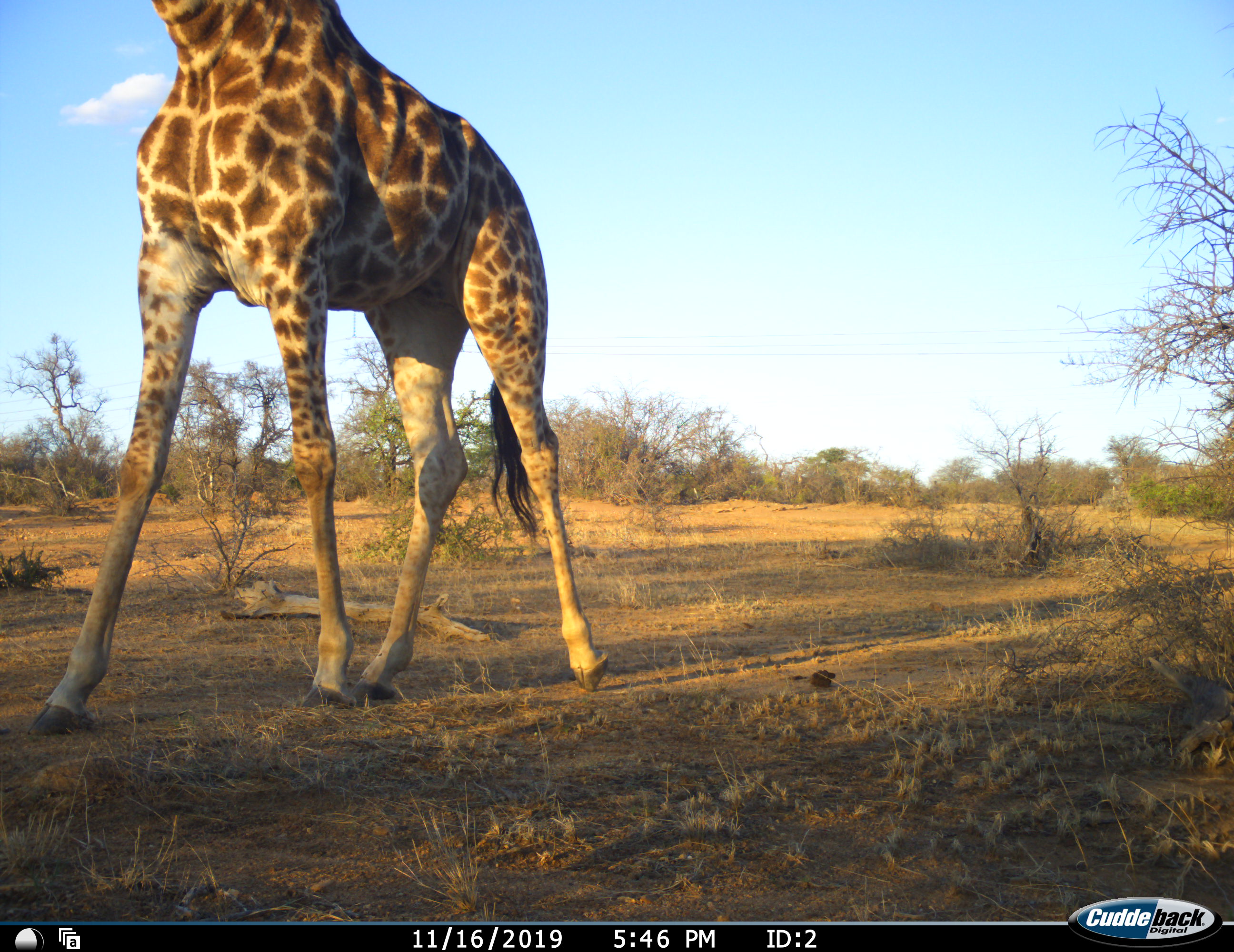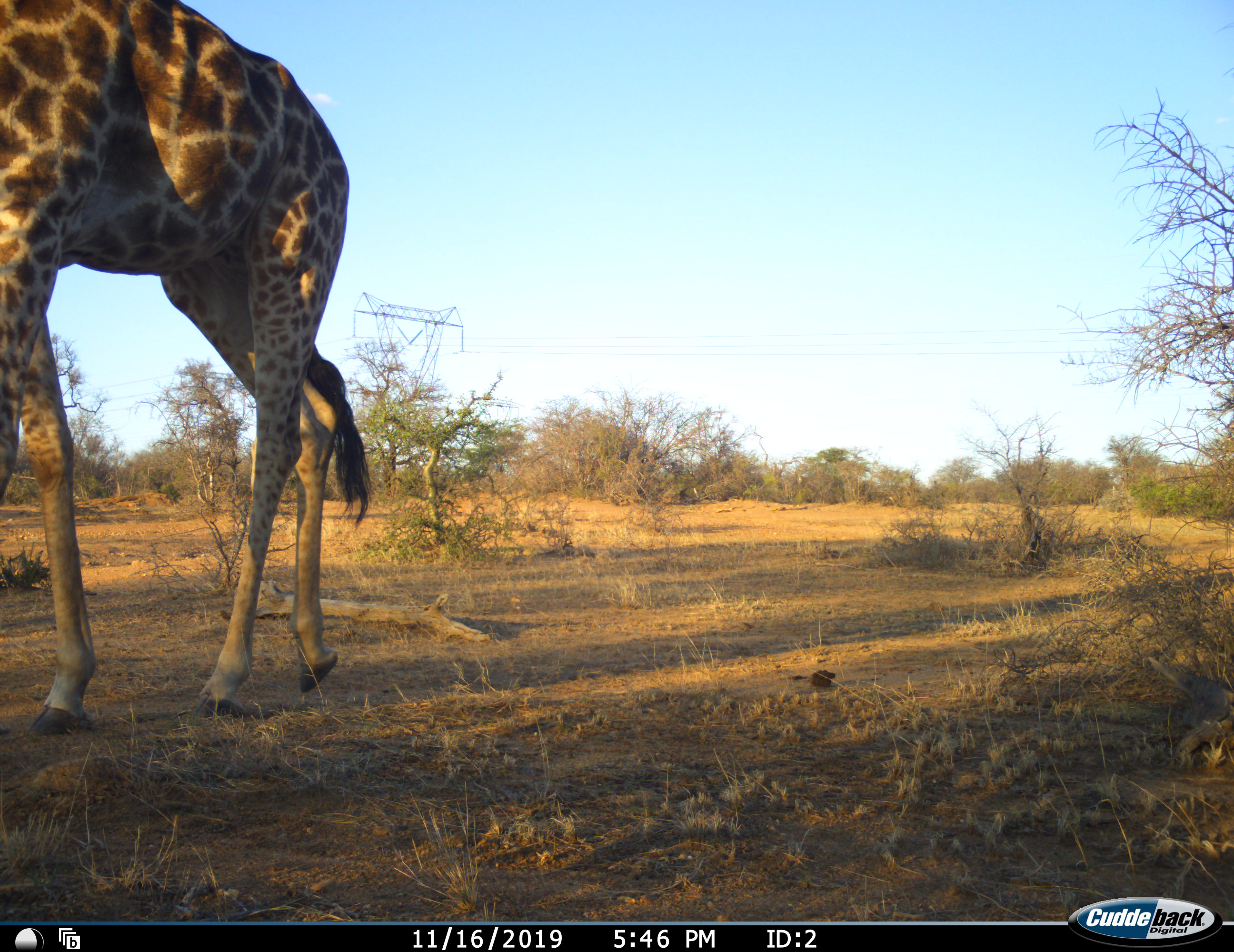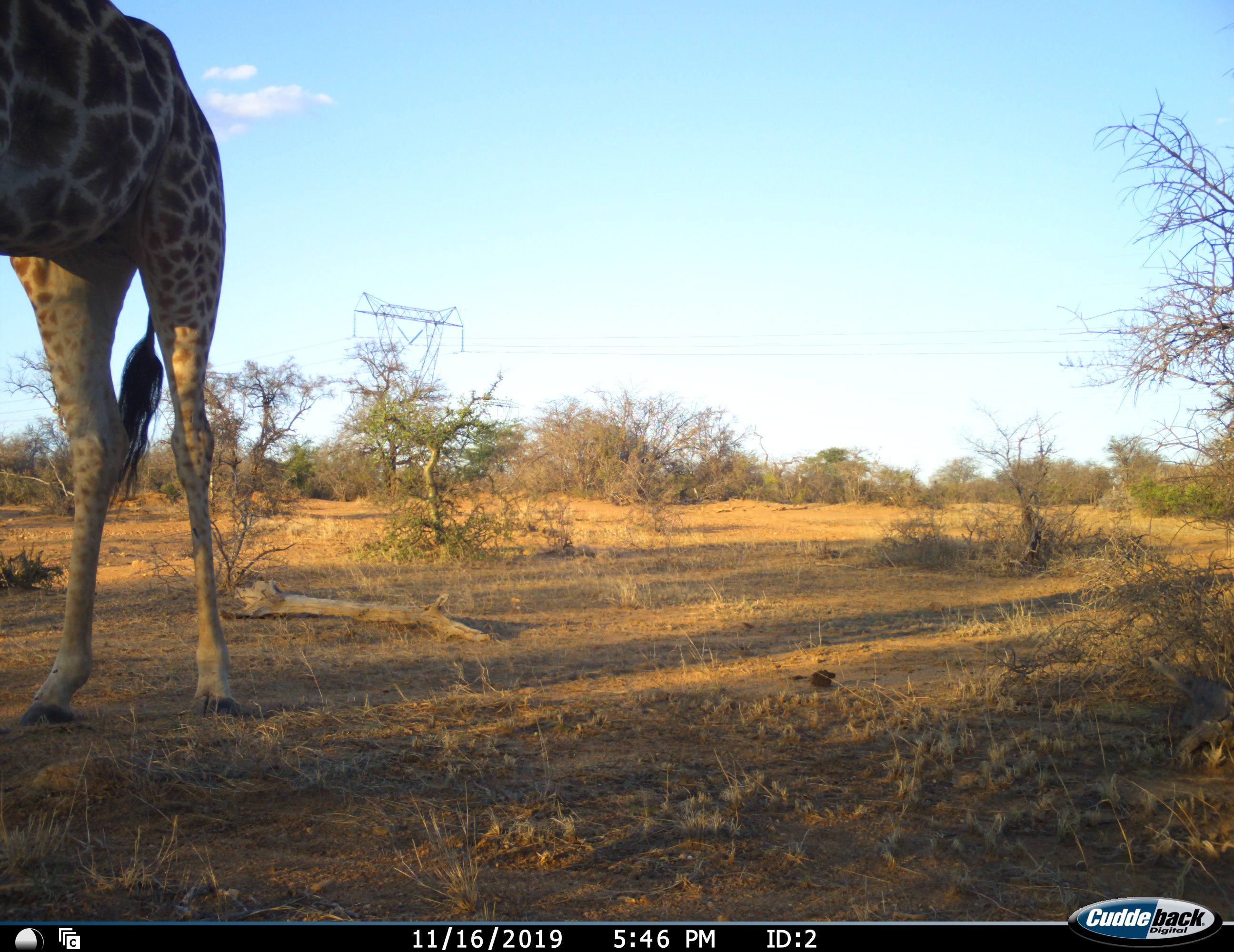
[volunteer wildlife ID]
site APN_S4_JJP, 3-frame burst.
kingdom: Animalia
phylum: Chordata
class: Mammalia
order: Artiodactyla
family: Giraffidae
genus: Giraffa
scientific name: Giraffa camelopardalis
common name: giraffe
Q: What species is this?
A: Giraffe (Giraffa camelopardalis).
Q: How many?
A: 1.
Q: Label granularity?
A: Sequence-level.